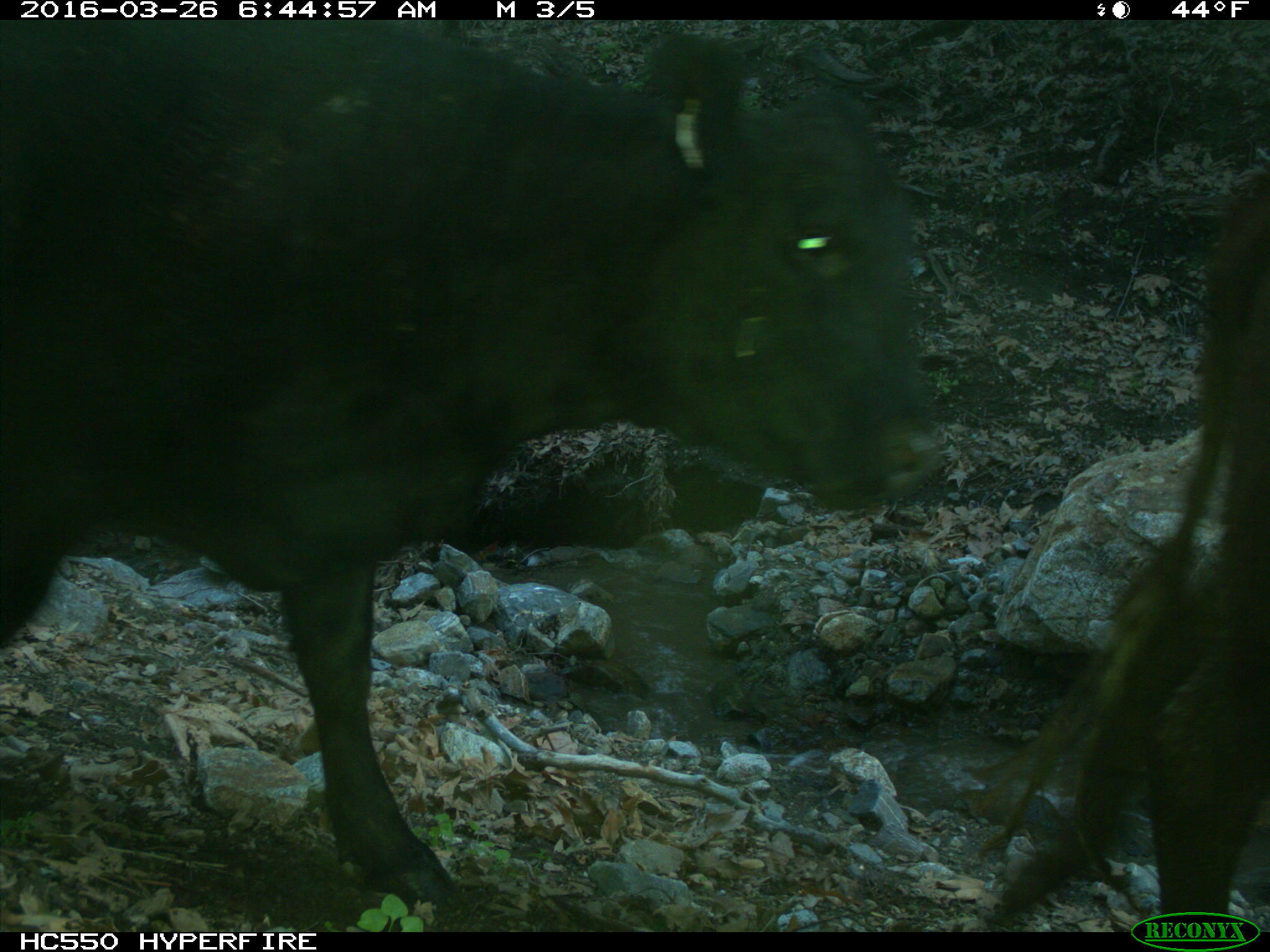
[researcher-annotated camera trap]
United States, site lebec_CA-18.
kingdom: Animalia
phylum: Chordata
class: Mammalia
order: Artiodactyla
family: Bovidae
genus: Bos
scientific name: Bos taurus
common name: domestic cow